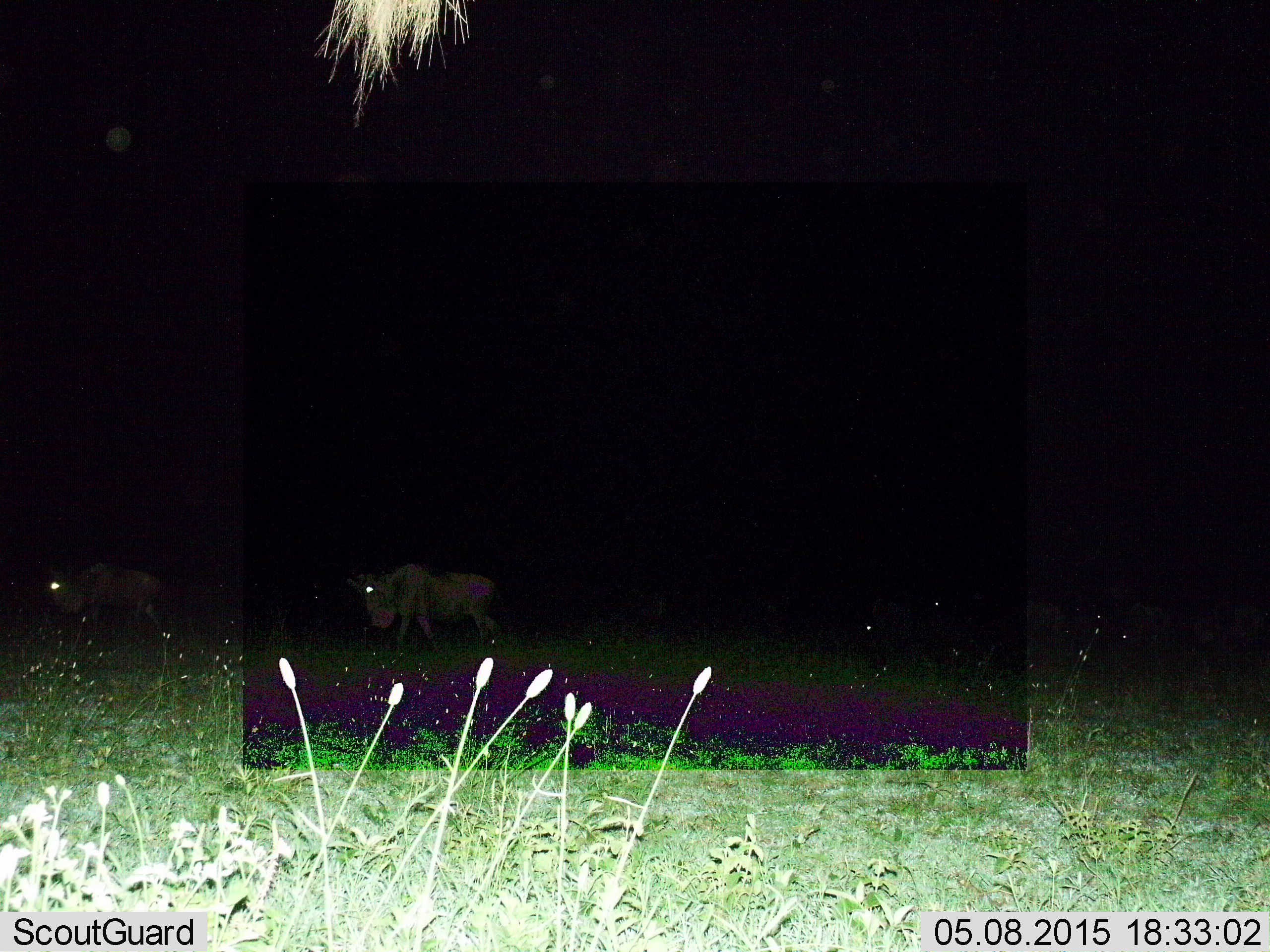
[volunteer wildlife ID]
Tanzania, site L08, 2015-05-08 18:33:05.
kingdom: Animalia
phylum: Chordata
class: Mammalia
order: Artiodactyla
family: Bovidae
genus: Connochaetes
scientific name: Connochaetes taurinus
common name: blue wildebeest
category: wildebeest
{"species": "wildebeest (blue wildebeest) (Connochaetes taurinus)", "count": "2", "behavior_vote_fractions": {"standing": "10%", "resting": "0%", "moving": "90%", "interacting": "0%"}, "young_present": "0%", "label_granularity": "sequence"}